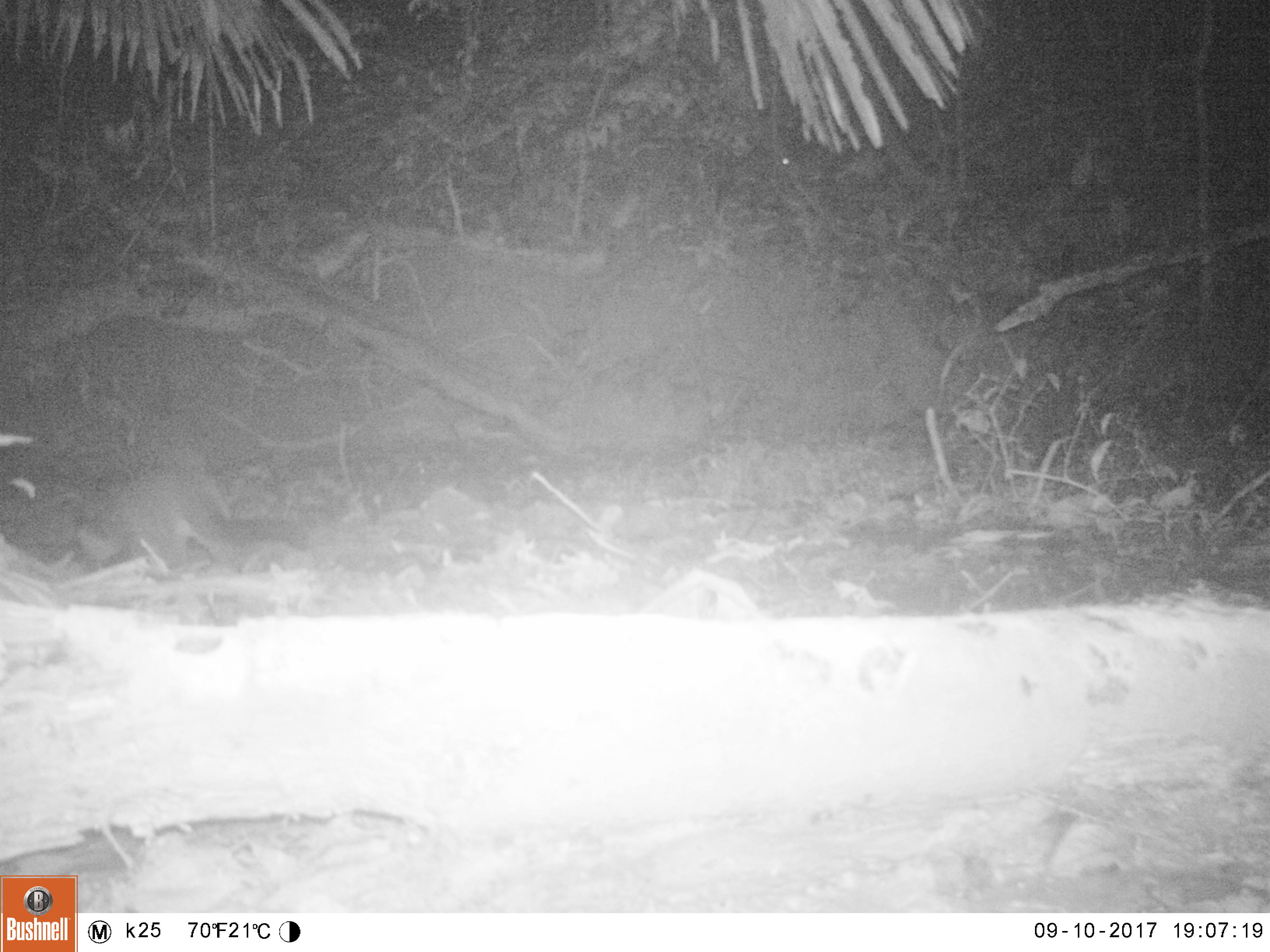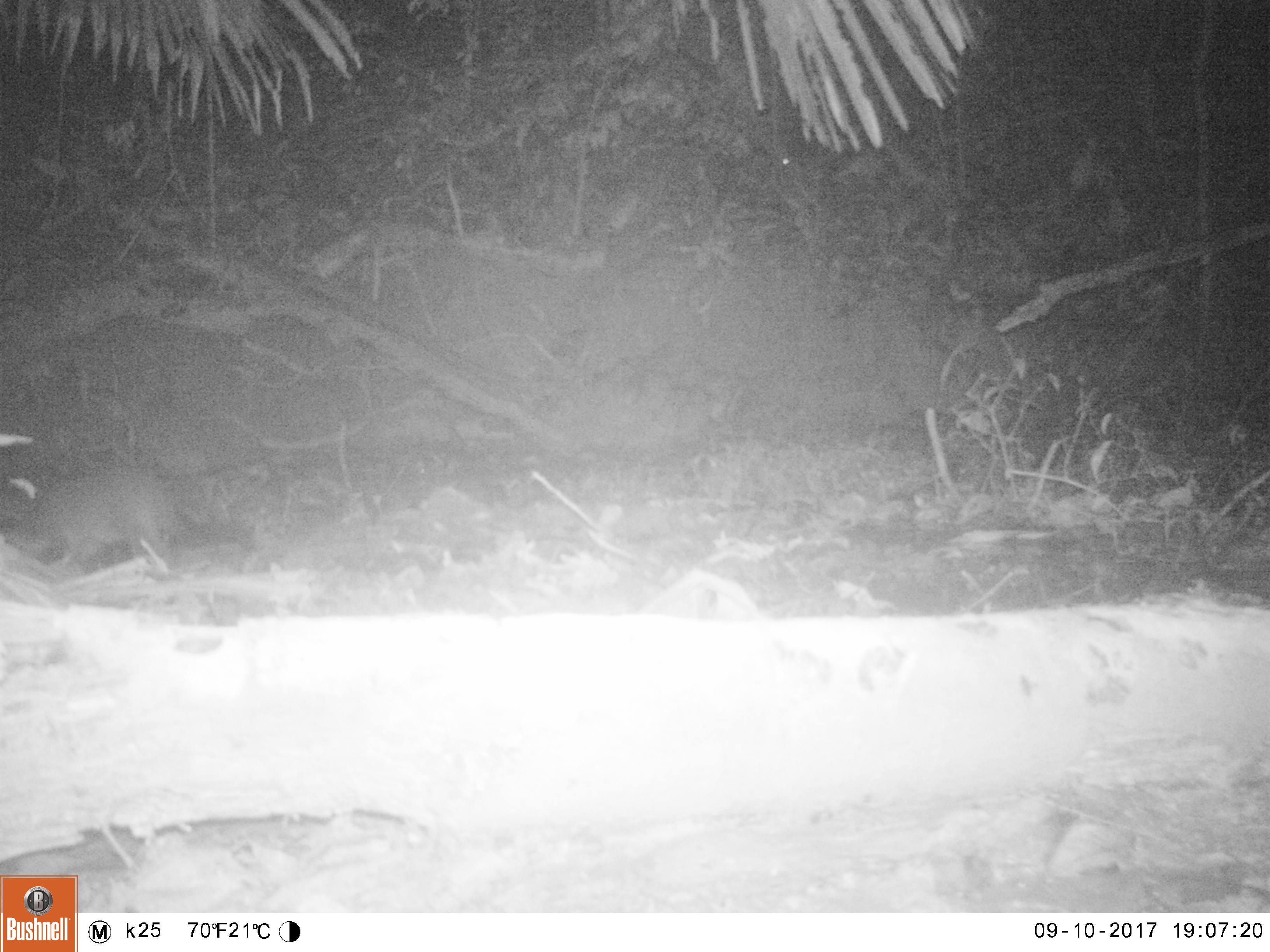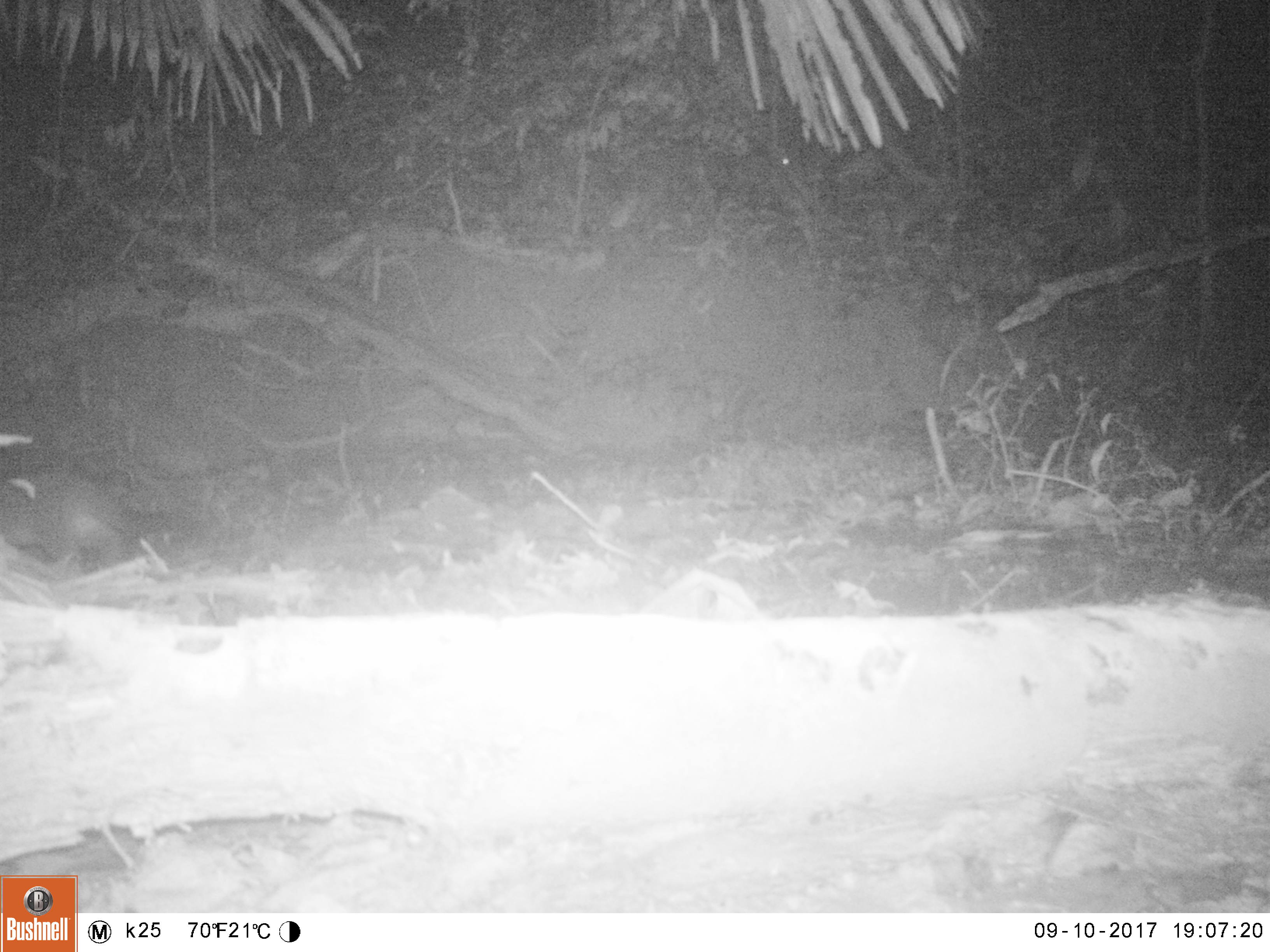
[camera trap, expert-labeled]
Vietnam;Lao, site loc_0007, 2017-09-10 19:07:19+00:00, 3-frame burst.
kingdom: Animalia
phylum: Chordata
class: Mammalia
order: Carnivora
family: Viverridae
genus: Paguma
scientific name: Paguma larvata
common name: masked palm civet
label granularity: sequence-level